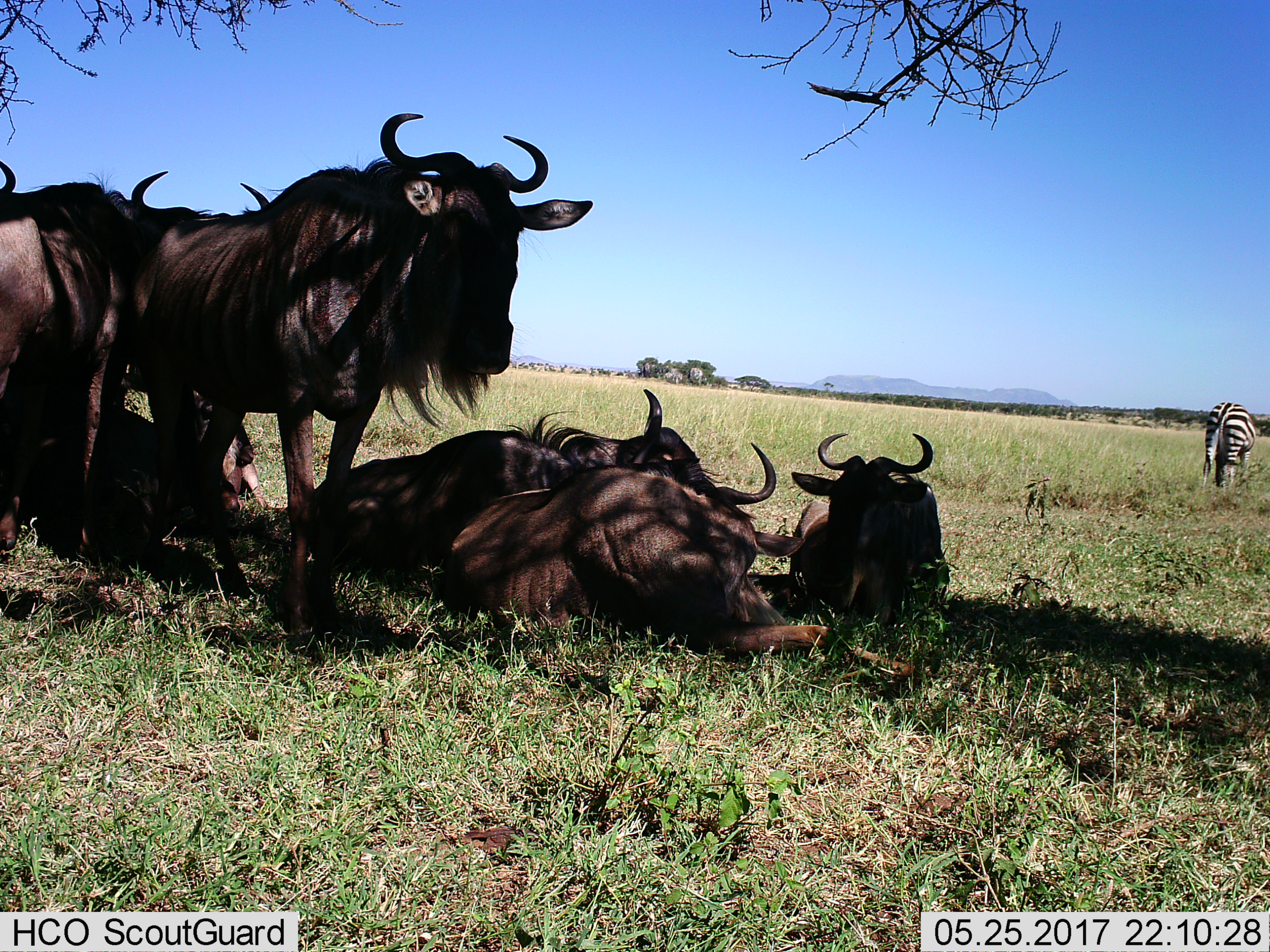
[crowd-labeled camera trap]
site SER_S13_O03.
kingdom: Animalia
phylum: Chordata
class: Mammalia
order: Artiodactyla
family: Bovidae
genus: Connochaetes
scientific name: Connochaetes taurinus taurinus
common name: blue wildebeest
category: wildebeestblue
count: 6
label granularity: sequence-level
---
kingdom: Animalia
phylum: Chordata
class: Mammalia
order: Perissodactyla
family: Equidae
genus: Equus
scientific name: Equus quagga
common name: plains zebra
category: zebraplains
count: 1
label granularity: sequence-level